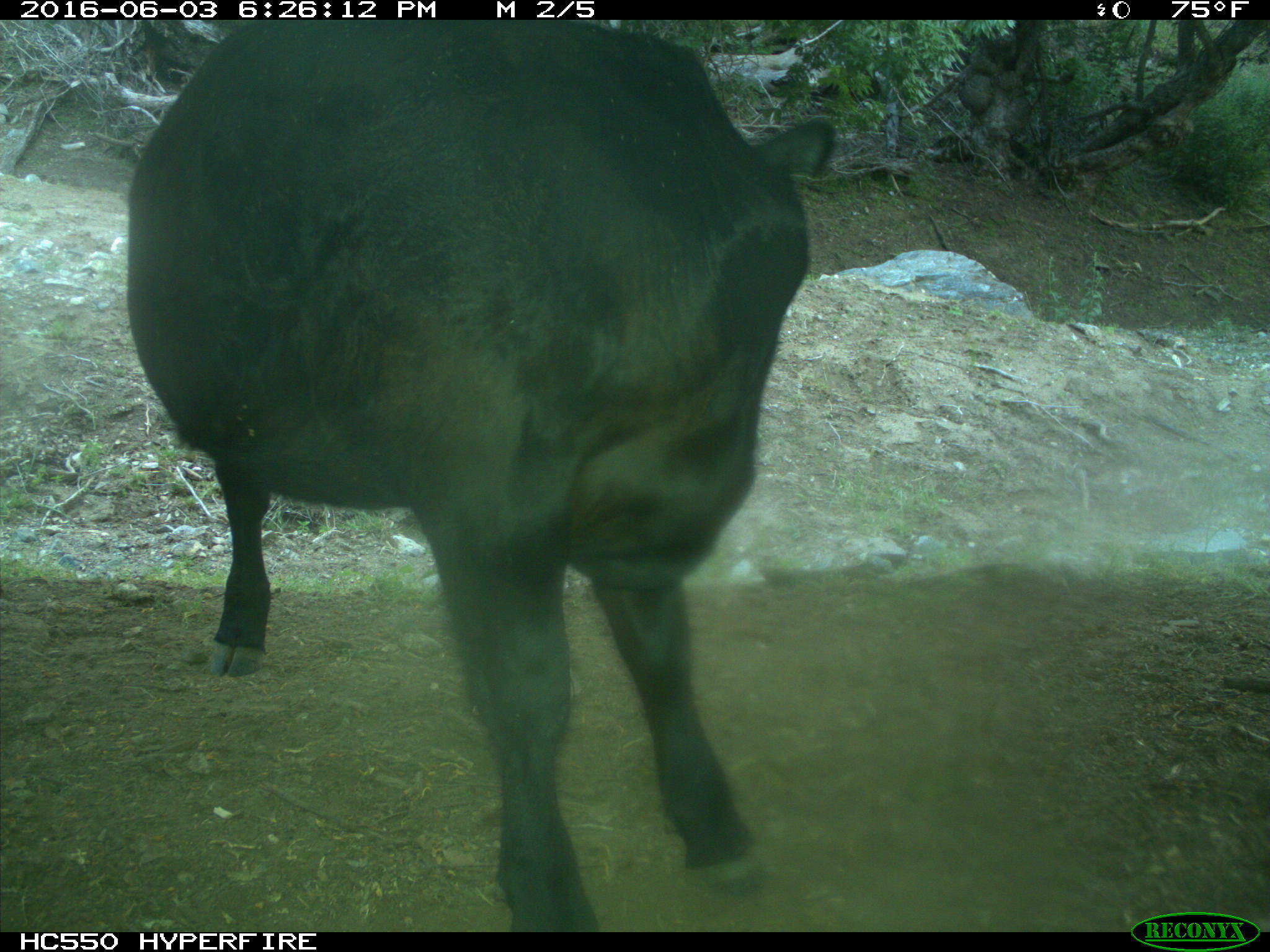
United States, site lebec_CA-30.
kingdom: Animalia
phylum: Chordata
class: Mammalia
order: Artiodactyla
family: Bovidae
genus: Bos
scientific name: Bos taurus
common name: domestic cow